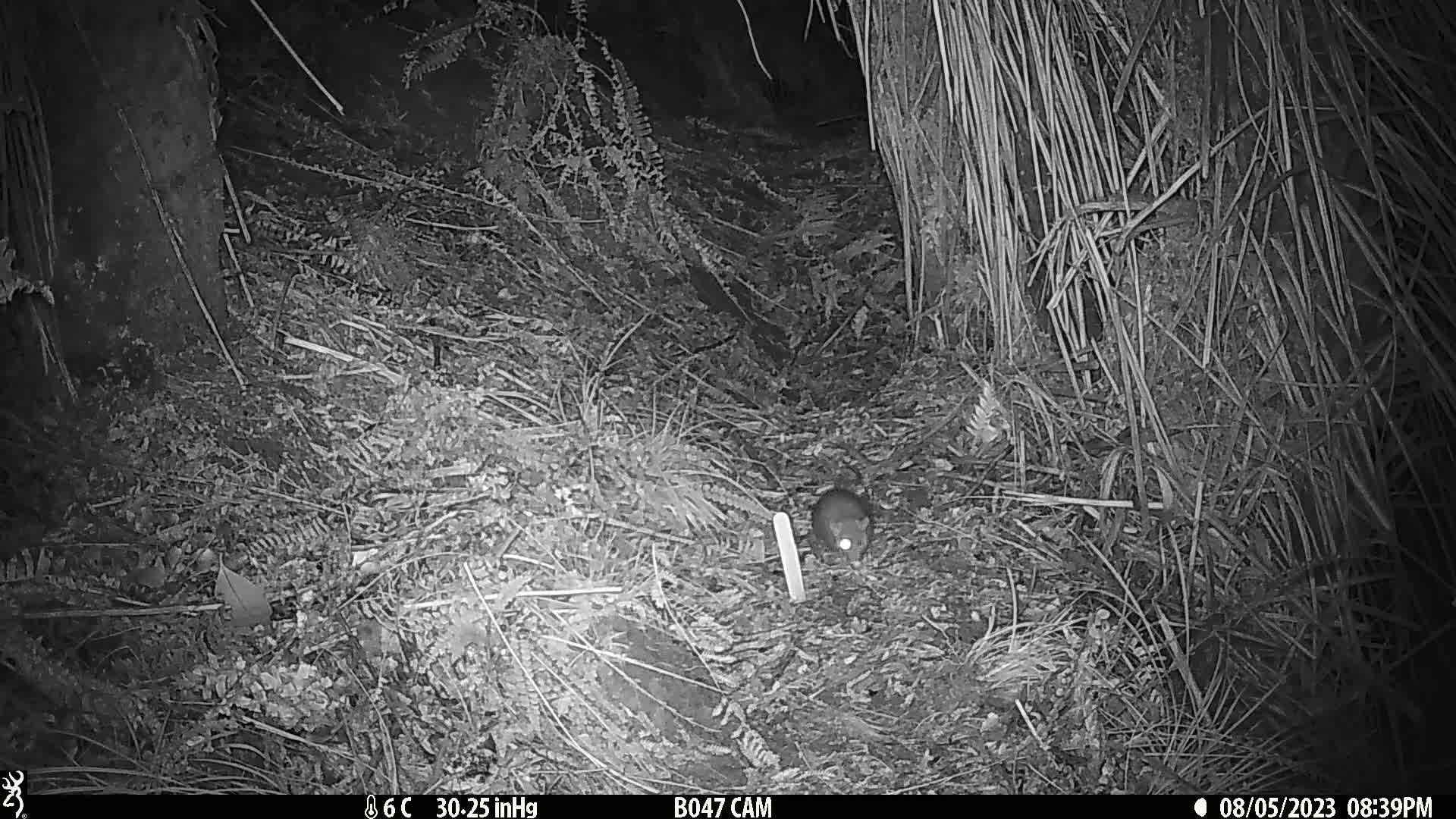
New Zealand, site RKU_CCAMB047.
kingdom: Animalia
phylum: Chordata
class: Mammalia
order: Rodentia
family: Muridae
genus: Rattus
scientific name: Rattus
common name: rat